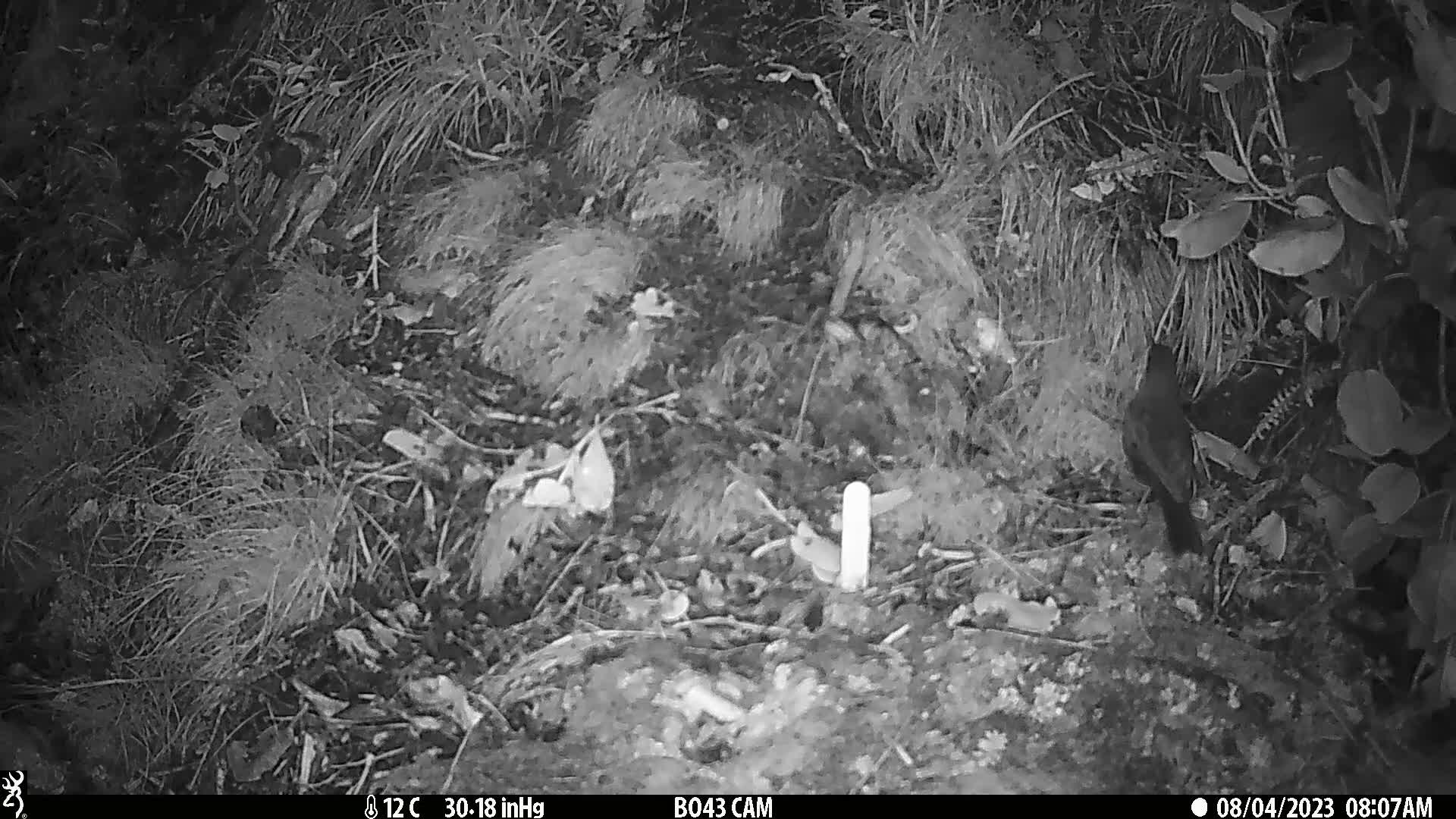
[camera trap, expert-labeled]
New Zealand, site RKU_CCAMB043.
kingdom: Animalia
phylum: Chordata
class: Aves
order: Passeriformes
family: Turdidae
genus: Turdus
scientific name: Turdus merula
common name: eurasian blackbird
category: blackbird